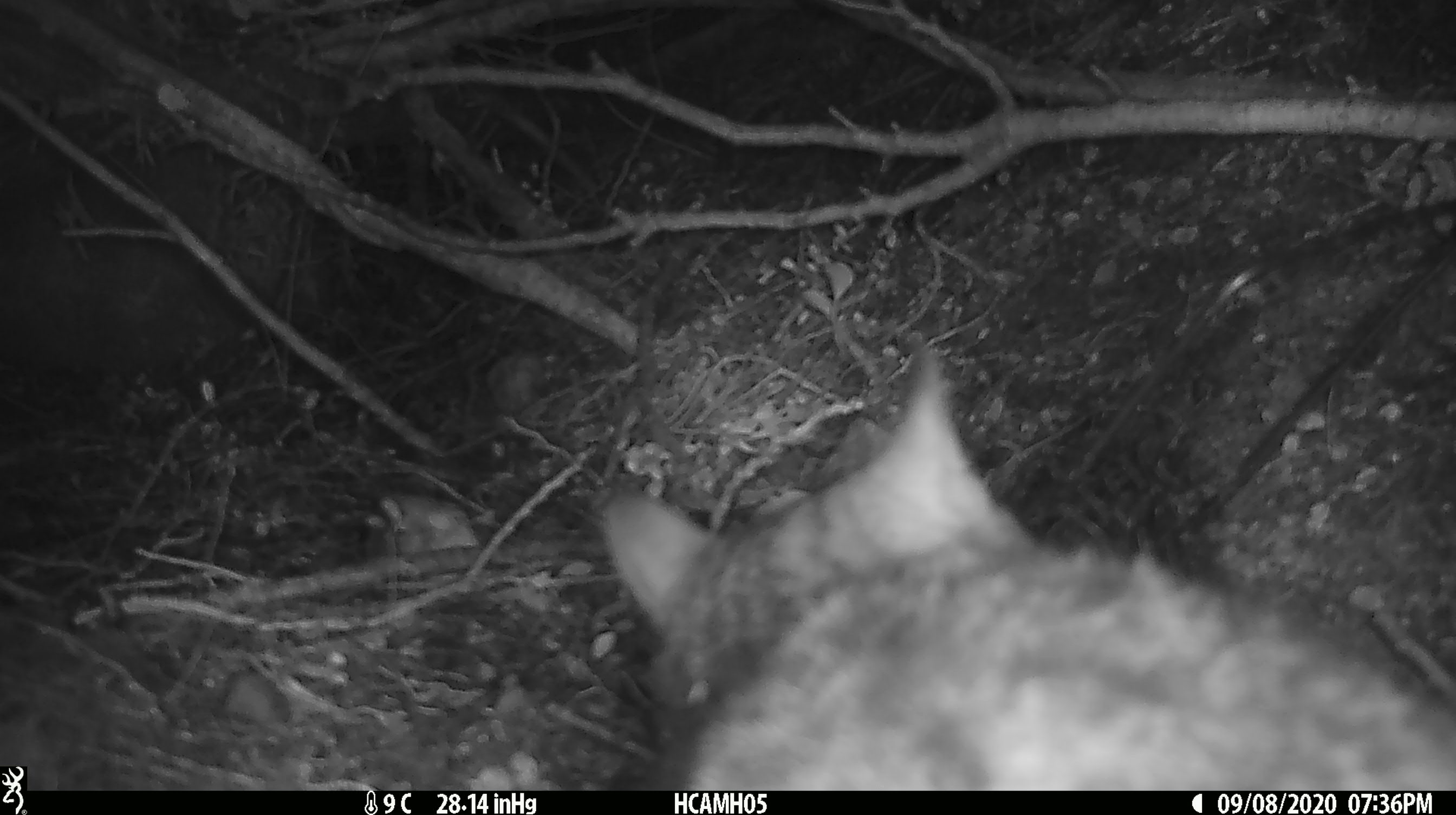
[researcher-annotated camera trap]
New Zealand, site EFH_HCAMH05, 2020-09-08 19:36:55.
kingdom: Animalia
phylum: Chordata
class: Mammalia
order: Carnivora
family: Felidae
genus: Felis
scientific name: Felis catus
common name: domestic cat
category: cat